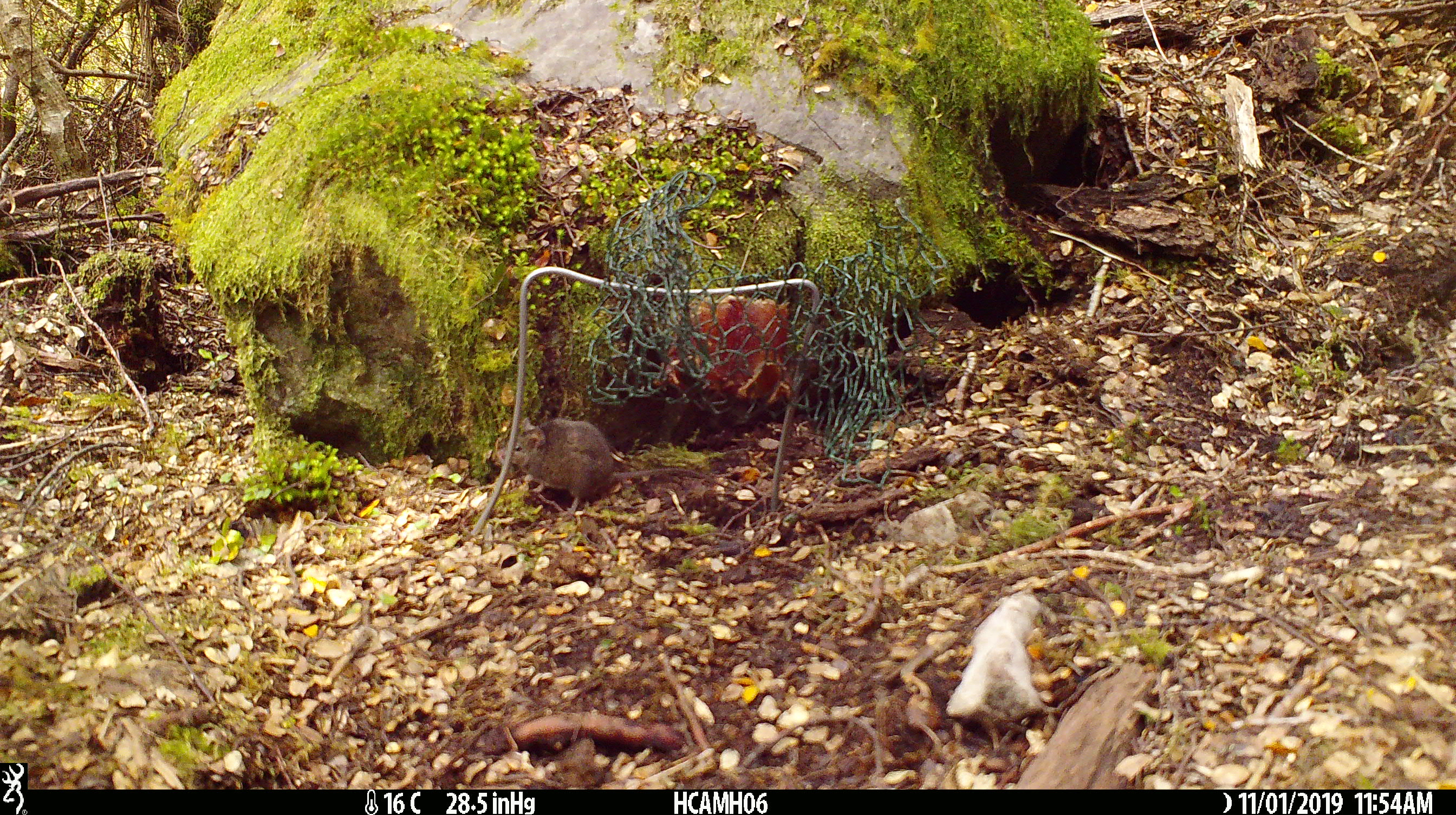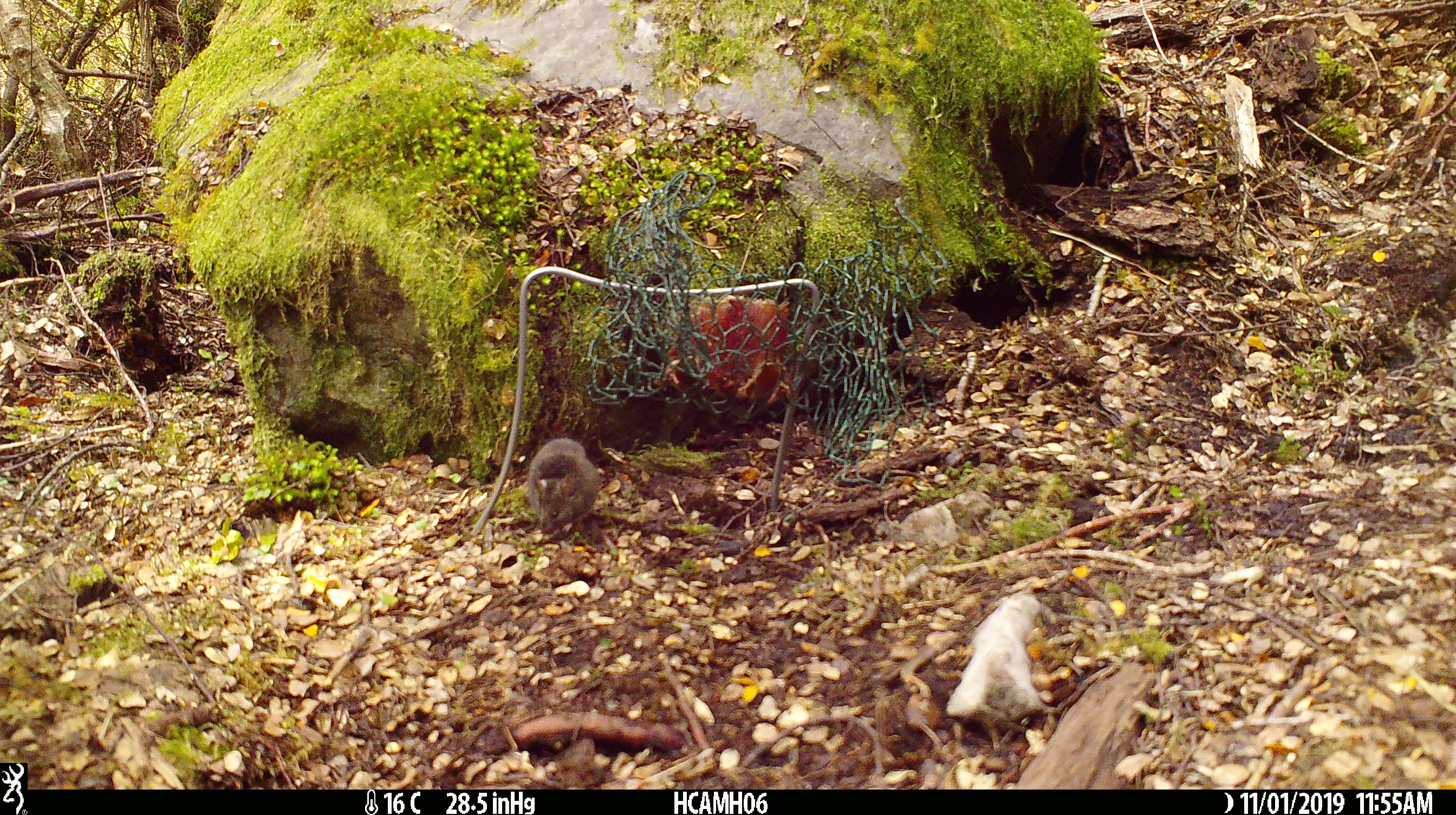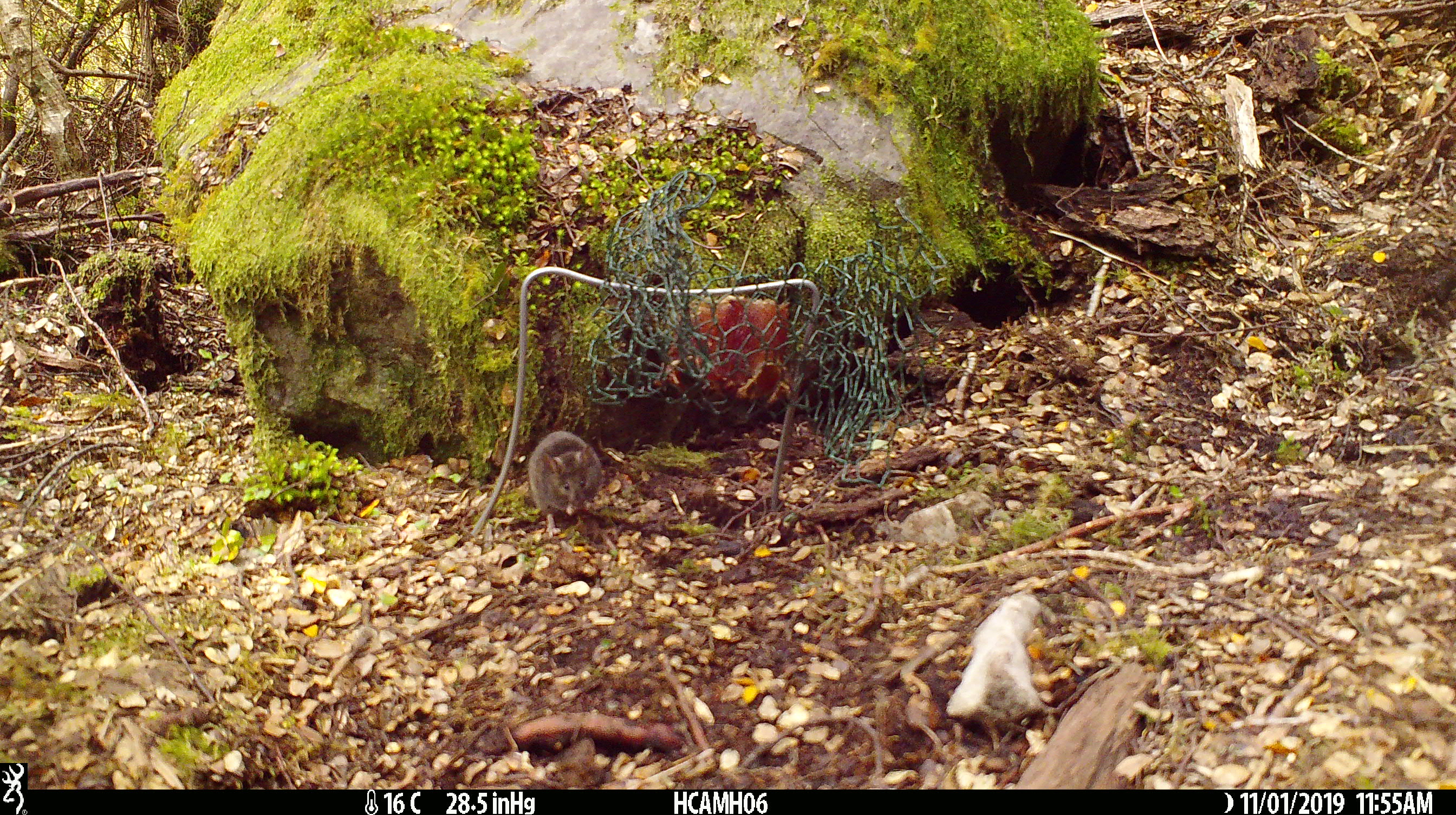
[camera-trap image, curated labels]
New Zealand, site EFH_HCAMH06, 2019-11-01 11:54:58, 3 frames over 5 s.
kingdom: Animalia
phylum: Chordata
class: Mammalia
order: Rodentia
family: Muridae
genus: Mus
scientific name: Mus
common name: mouse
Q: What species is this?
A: Mouse (Mus).